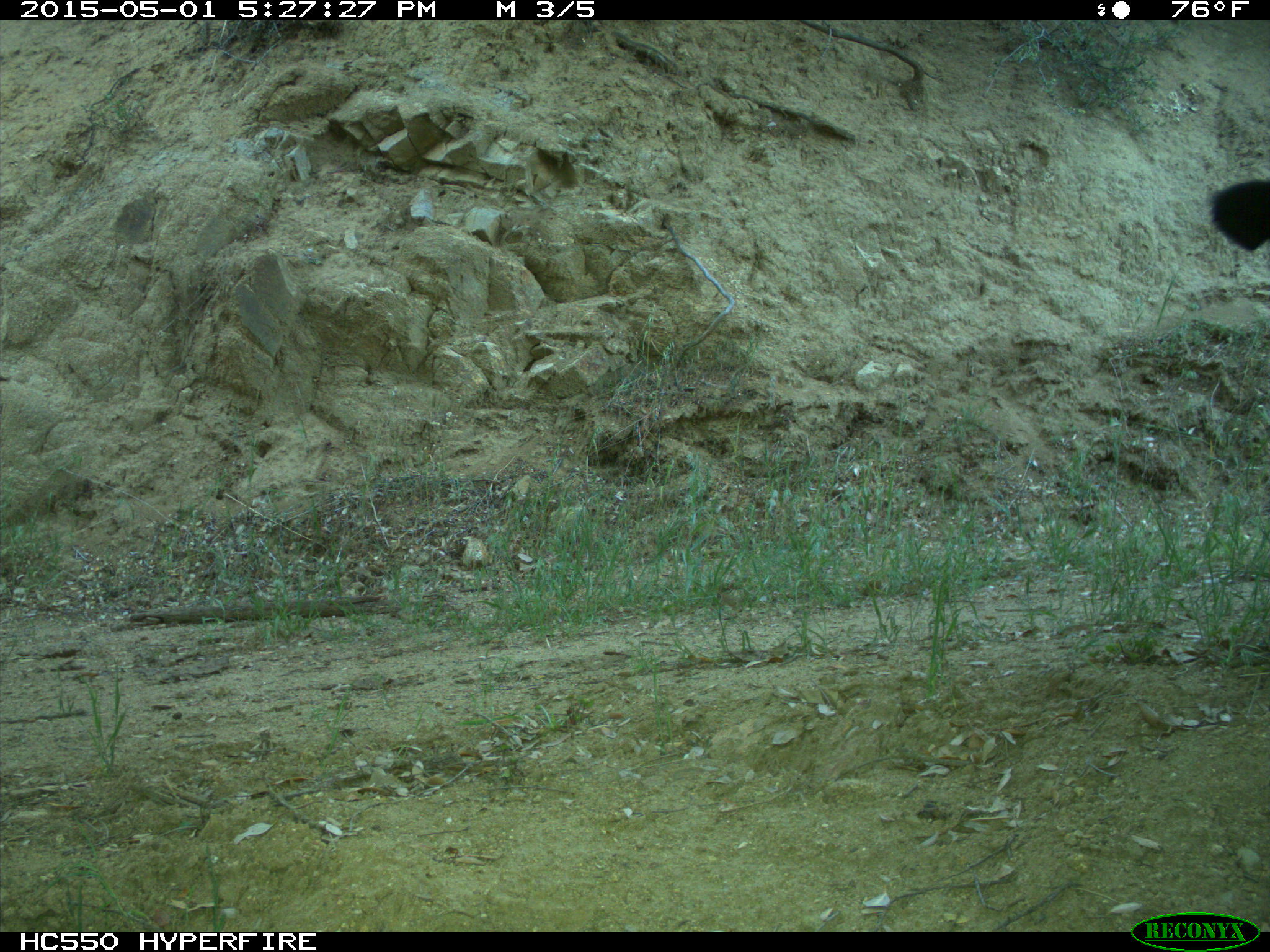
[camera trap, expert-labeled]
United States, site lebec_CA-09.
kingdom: Animalia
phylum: Chordata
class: Mammalia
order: Artiodactyla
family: Bovidae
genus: Bos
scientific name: Bos taurus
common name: domestic cow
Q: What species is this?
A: Bos taurus (domestic cow).